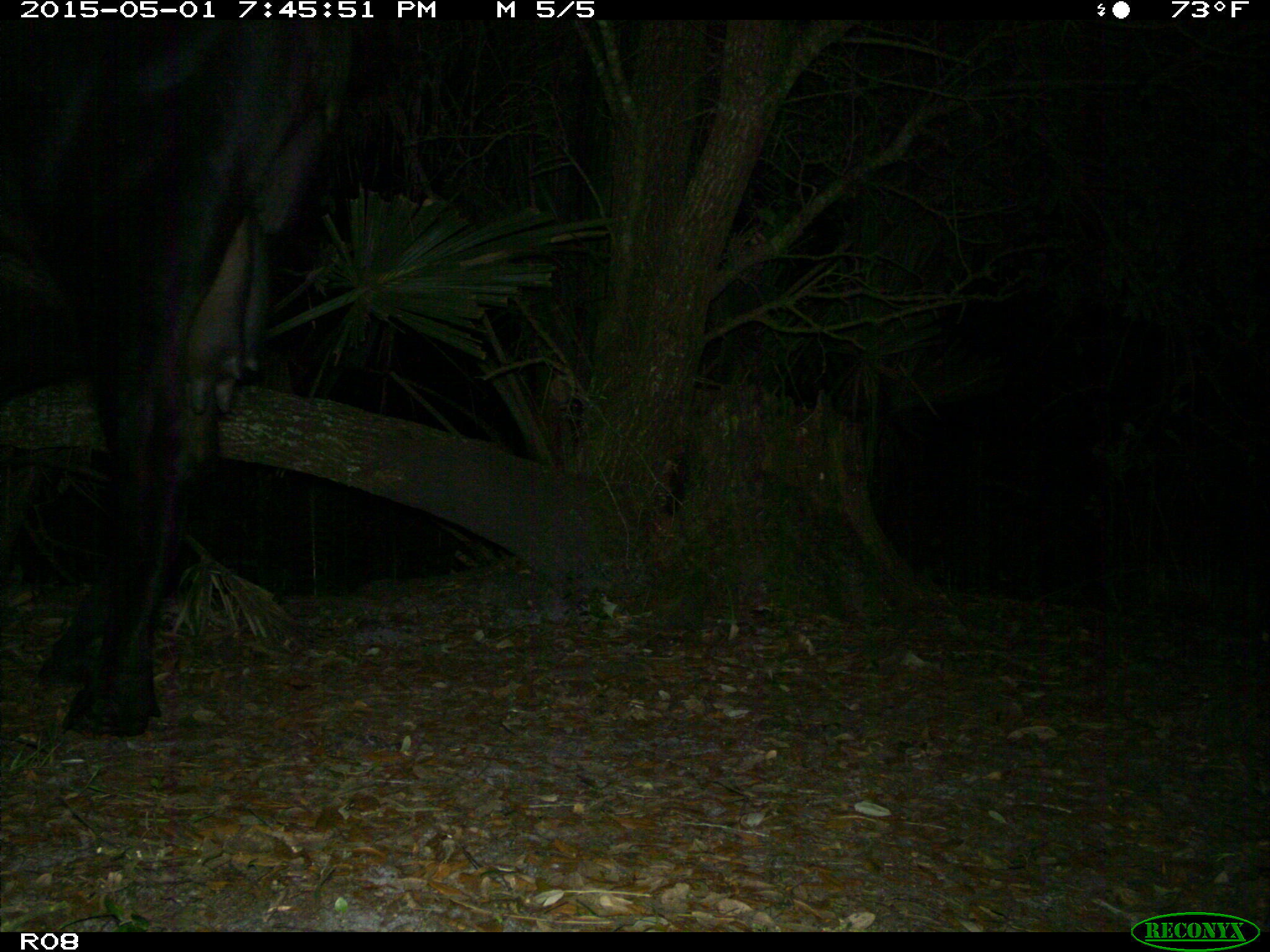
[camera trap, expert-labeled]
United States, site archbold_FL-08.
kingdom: Animalia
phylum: Chordata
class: Mammalia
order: Artiodactyla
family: Bovidae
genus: Bos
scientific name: Bos taurus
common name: domestic cow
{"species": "Bos taurus (domestic cow)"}